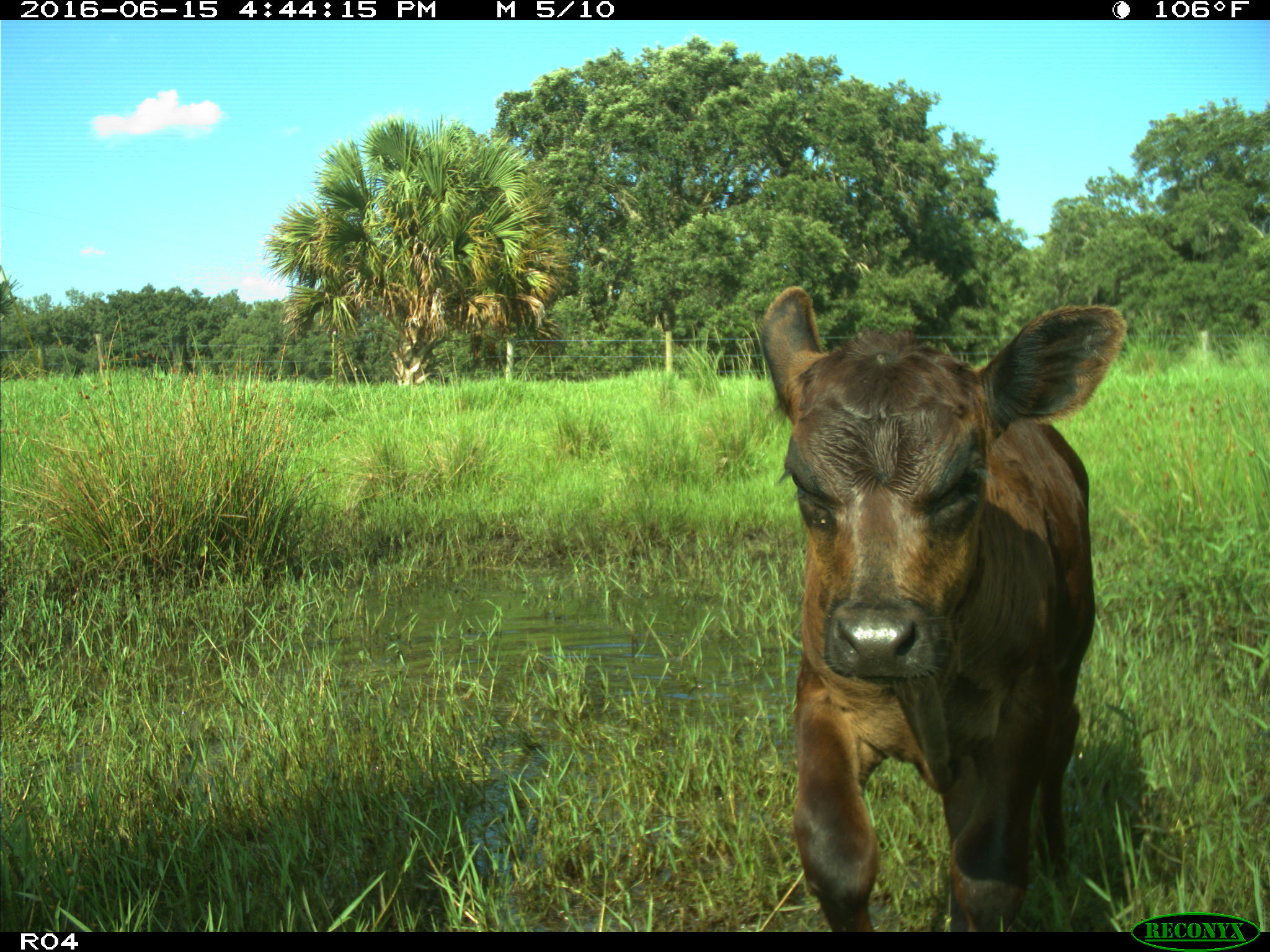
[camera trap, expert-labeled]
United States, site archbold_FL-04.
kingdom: Animalia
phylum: Chordata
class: Mammalia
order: Artiodactyla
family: Bovidae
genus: Bos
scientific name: Bos taurus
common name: domestic cow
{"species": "Bos taurus (domestic cow)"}